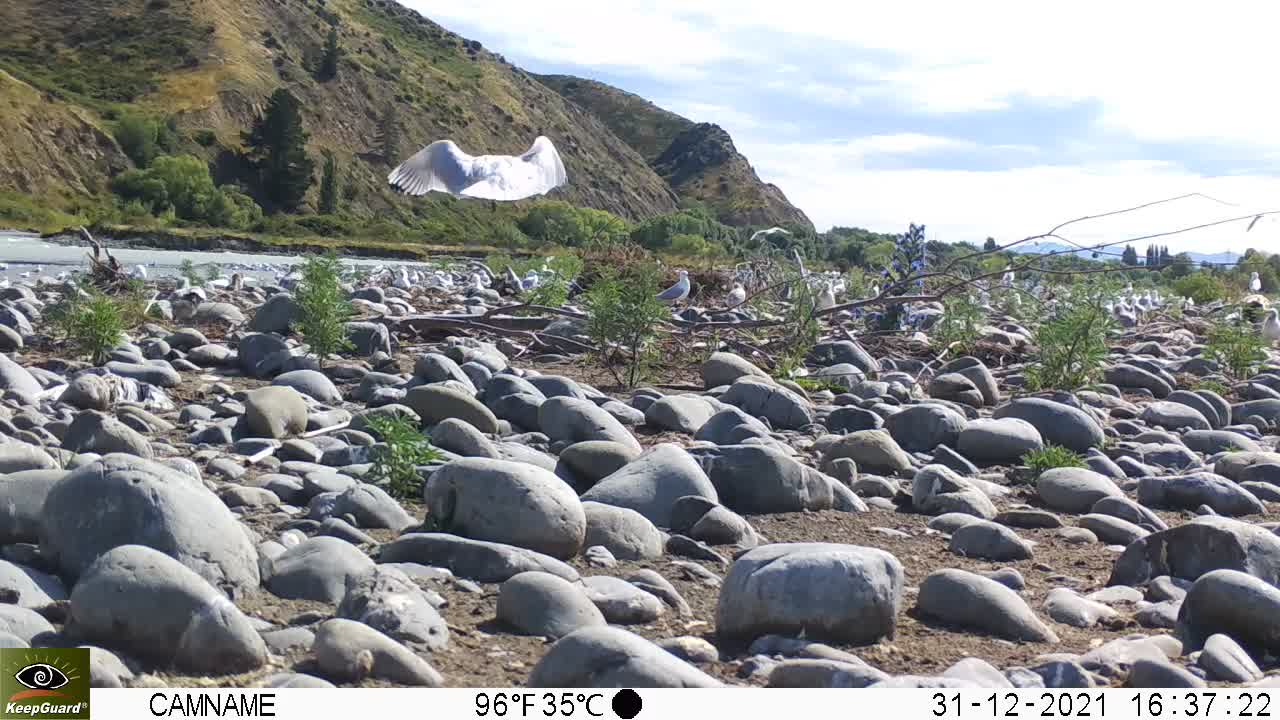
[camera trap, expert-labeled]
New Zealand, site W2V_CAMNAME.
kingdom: Animalia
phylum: Chordata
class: Aves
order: Charadriiformes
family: Laridae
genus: Chroicocephalus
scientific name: Chroicocephalus bulleri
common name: black-billed gull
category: black billed gull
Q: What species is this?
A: Black billed gull (black-billed gull) (Chroicocephalus bulleri).